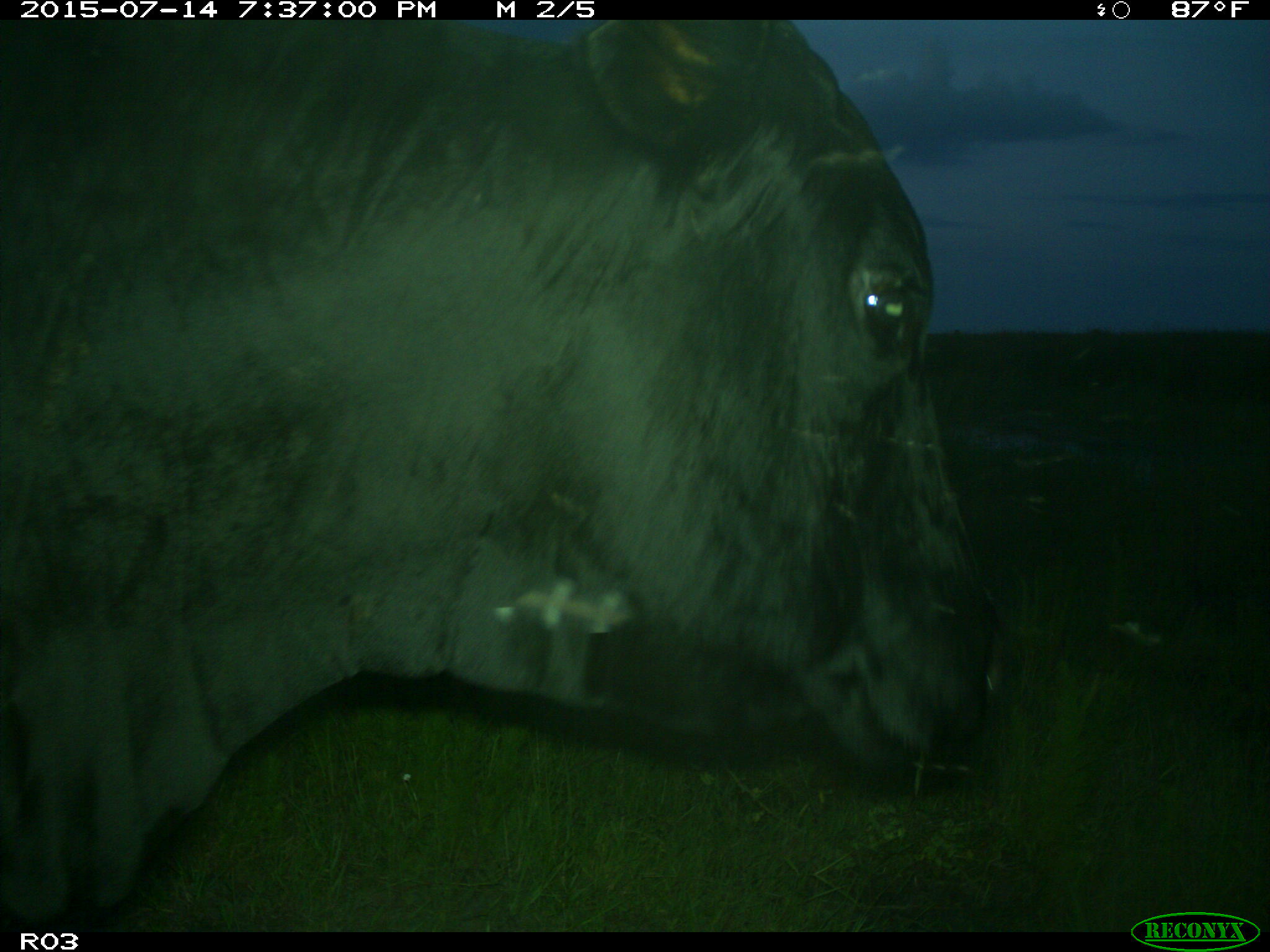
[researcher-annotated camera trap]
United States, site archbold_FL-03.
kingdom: Animalia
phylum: Chordata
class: Mammalia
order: Artiodactyla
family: Bovidae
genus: Bos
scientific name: Bos taurus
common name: domestic cow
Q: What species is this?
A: Bos taurus (domestic cow).